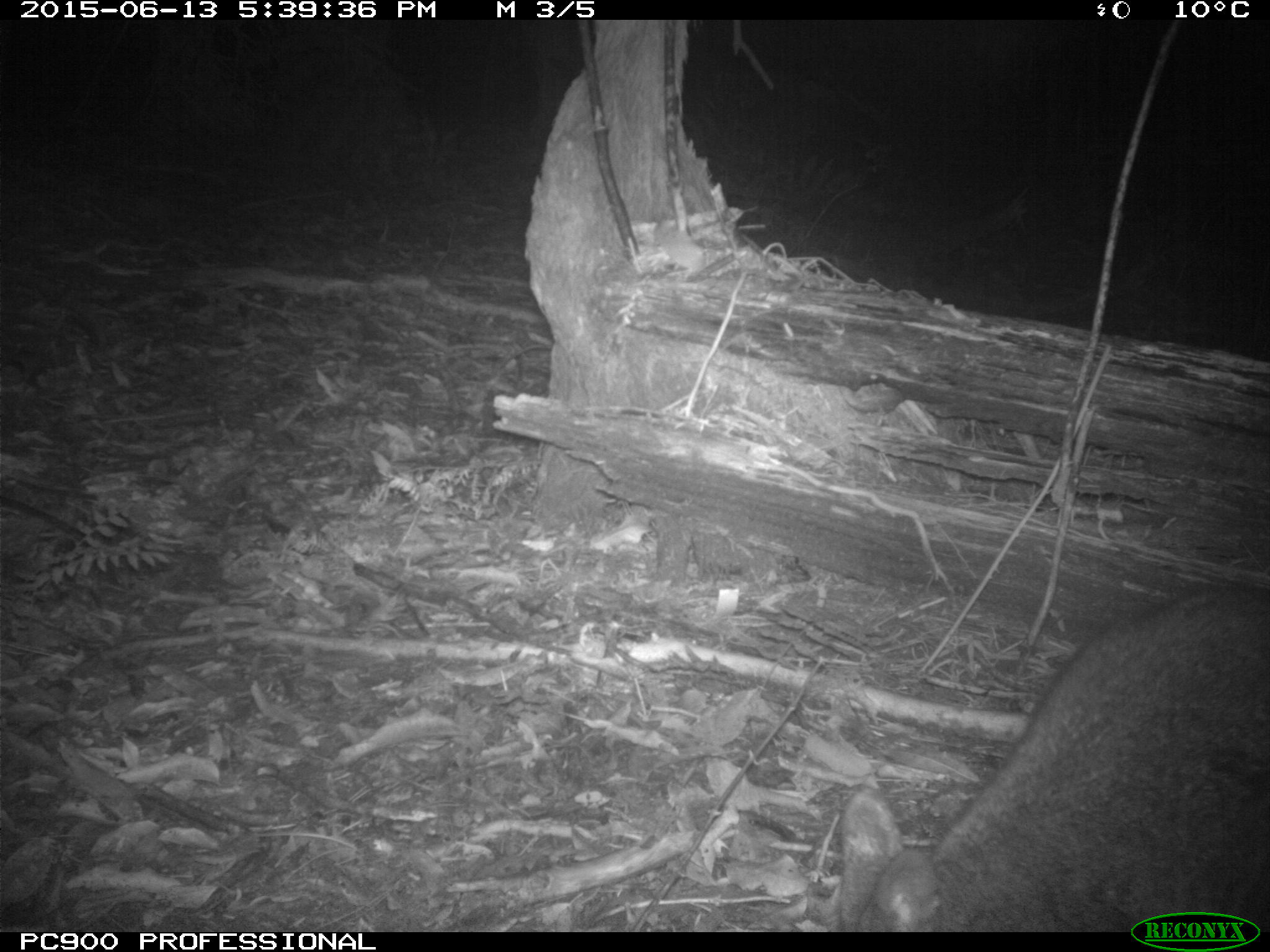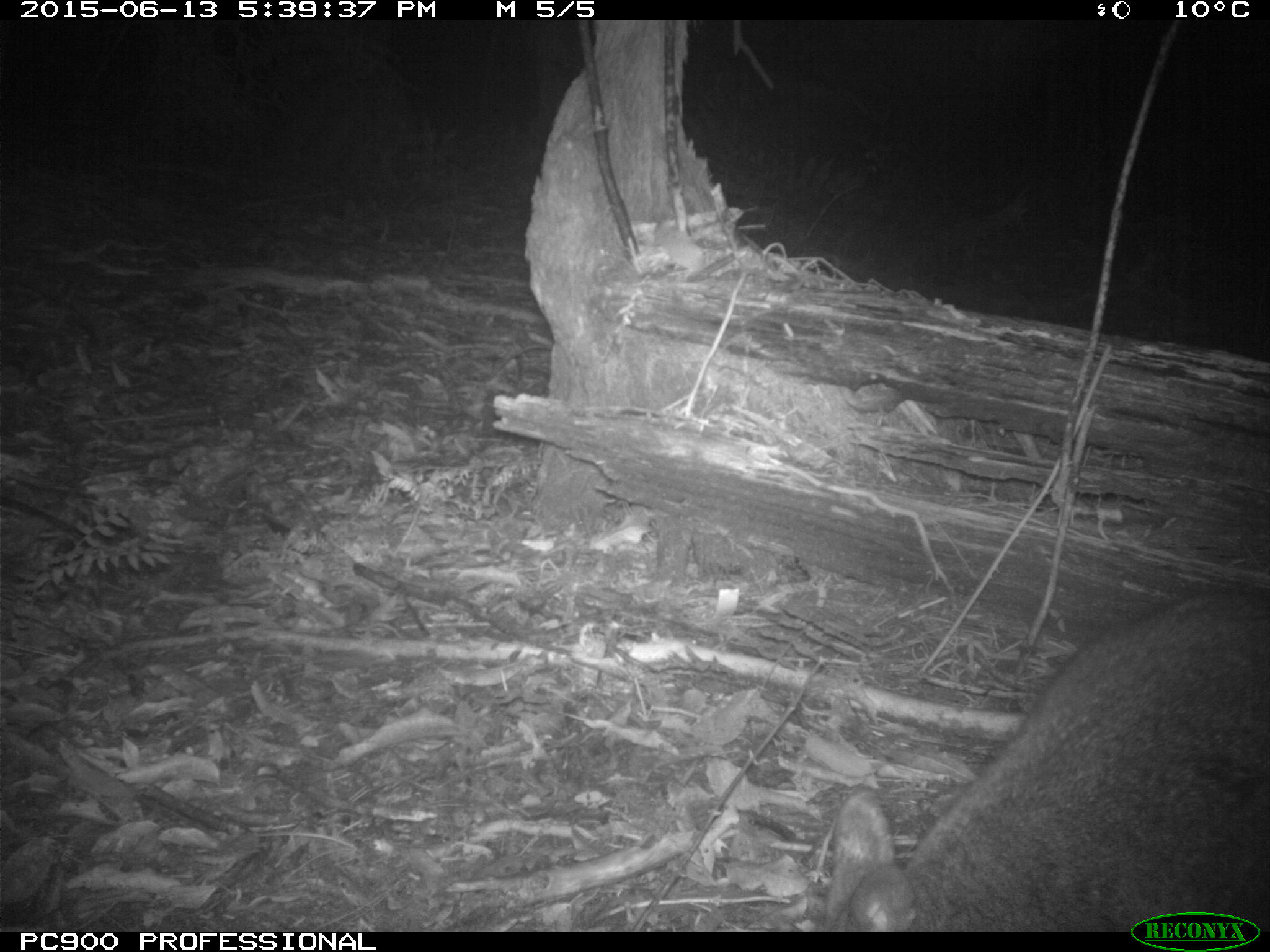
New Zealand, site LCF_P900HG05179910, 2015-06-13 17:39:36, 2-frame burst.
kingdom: Animalia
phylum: Chordata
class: Mammalia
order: Diprotodontia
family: Macropodidae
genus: Notamacropus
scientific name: Notamacropus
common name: wallaby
Wallaby (Notamacropus).